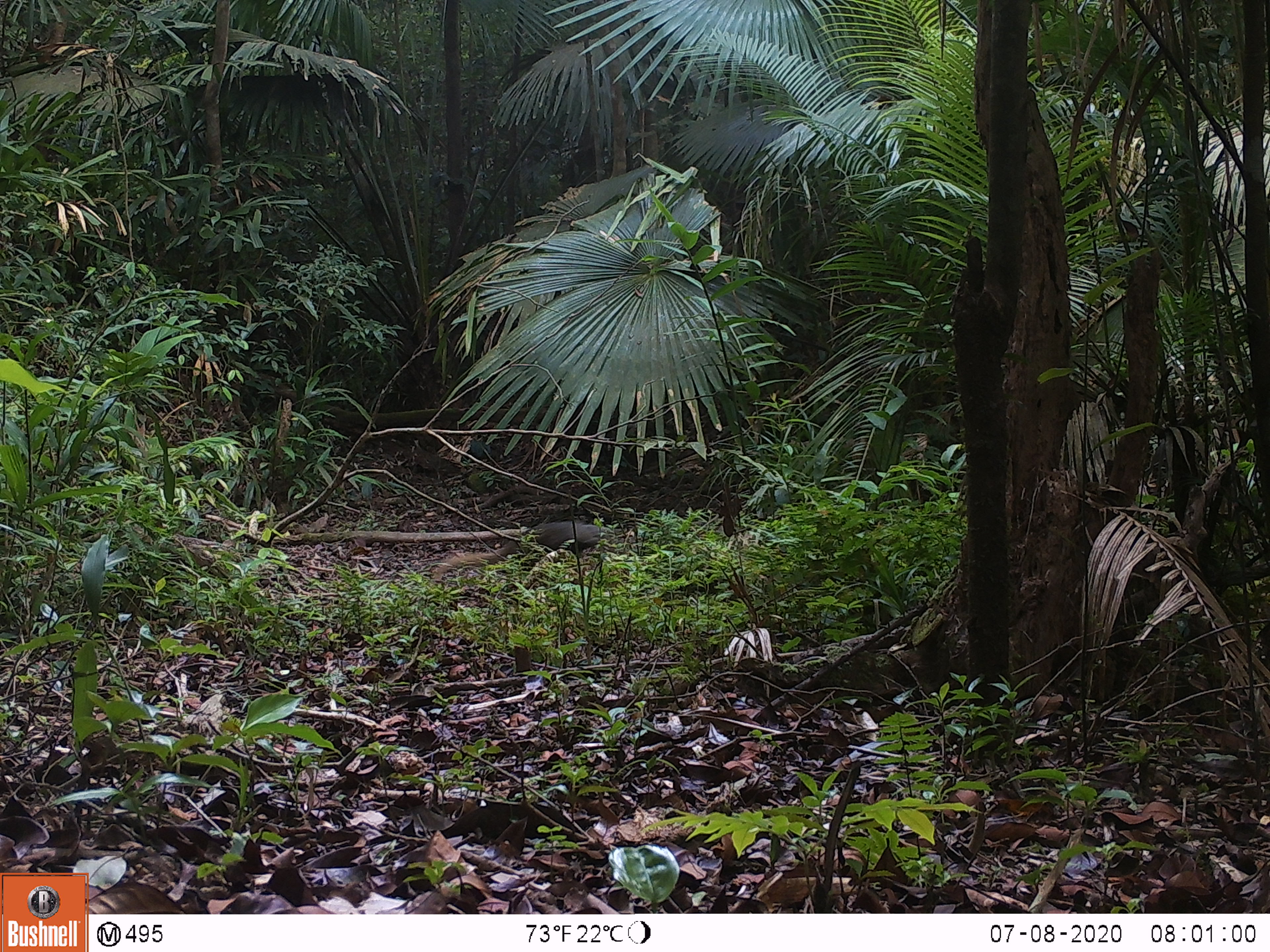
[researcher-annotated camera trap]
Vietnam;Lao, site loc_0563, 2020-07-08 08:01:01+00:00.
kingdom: Animalia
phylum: Chordata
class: Mammalia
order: Carnivora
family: Herpestidae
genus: Urva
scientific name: Urva urva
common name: crab-eating mongoose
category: crab eating mongoose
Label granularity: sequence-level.